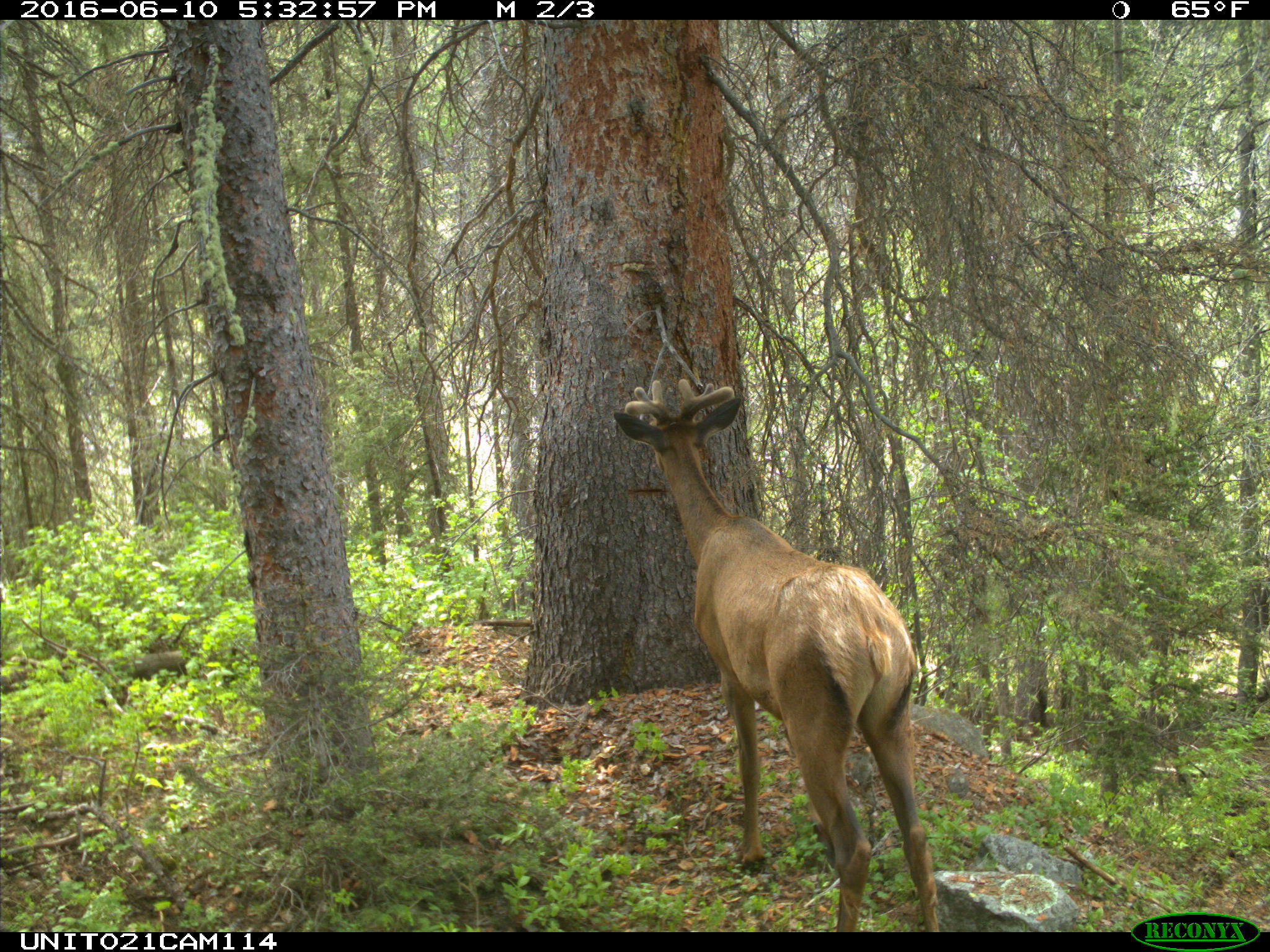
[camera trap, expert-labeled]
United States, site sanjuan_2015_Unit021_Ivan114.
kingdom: Animalia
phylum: Chordata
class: Mammalia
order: Artiodactyla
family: Cervidae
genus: Cervus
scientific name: Cervus elaphus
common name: red deer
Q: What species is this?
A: Cervus elaphus (red deer).